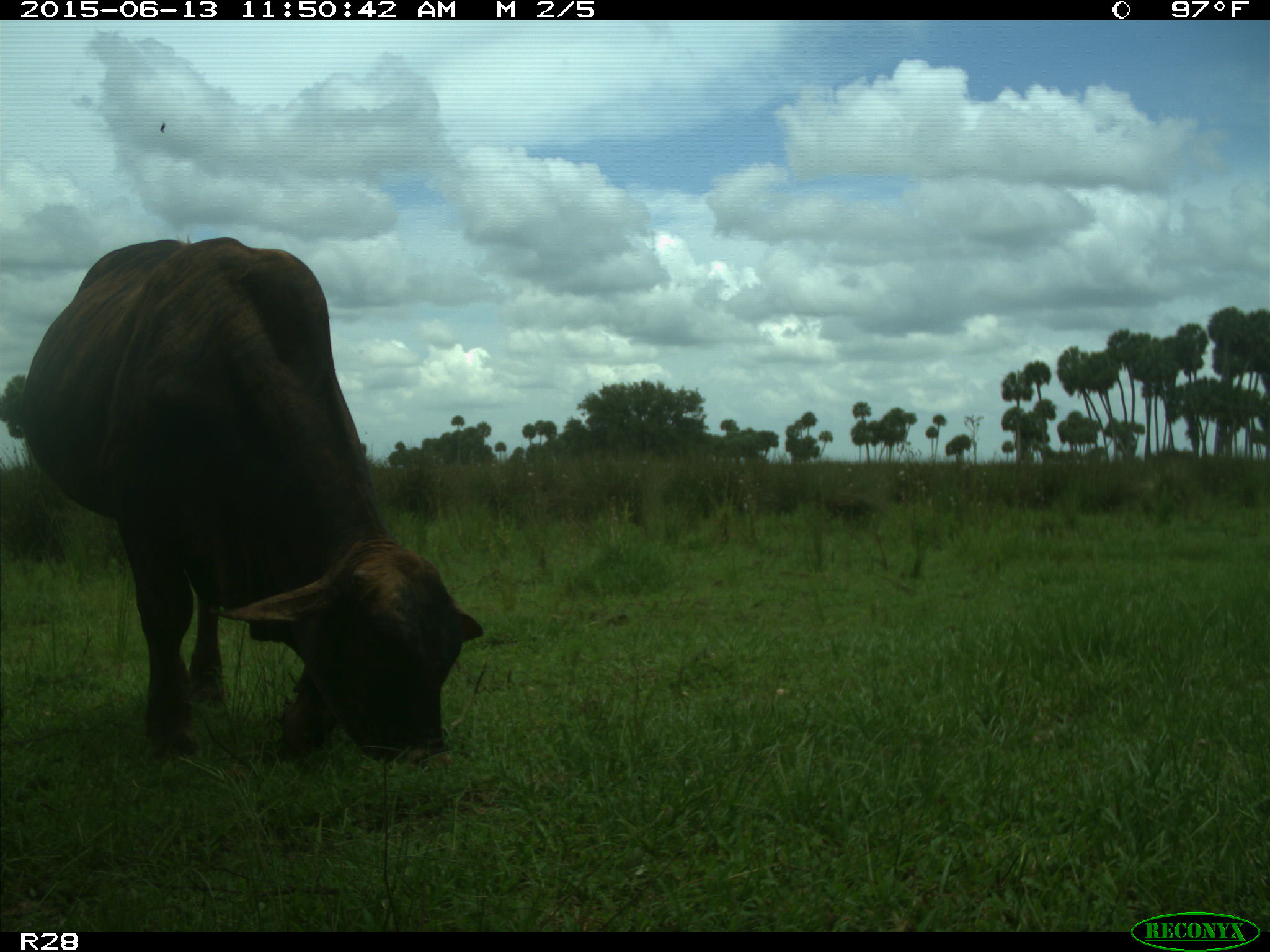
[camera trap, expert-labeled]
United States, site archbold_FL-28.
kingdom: Animalia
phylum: Chordata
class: Mammalia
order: Artiodactyla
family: Bovidae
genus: Bos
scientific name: Bos taurus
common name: domestic cow